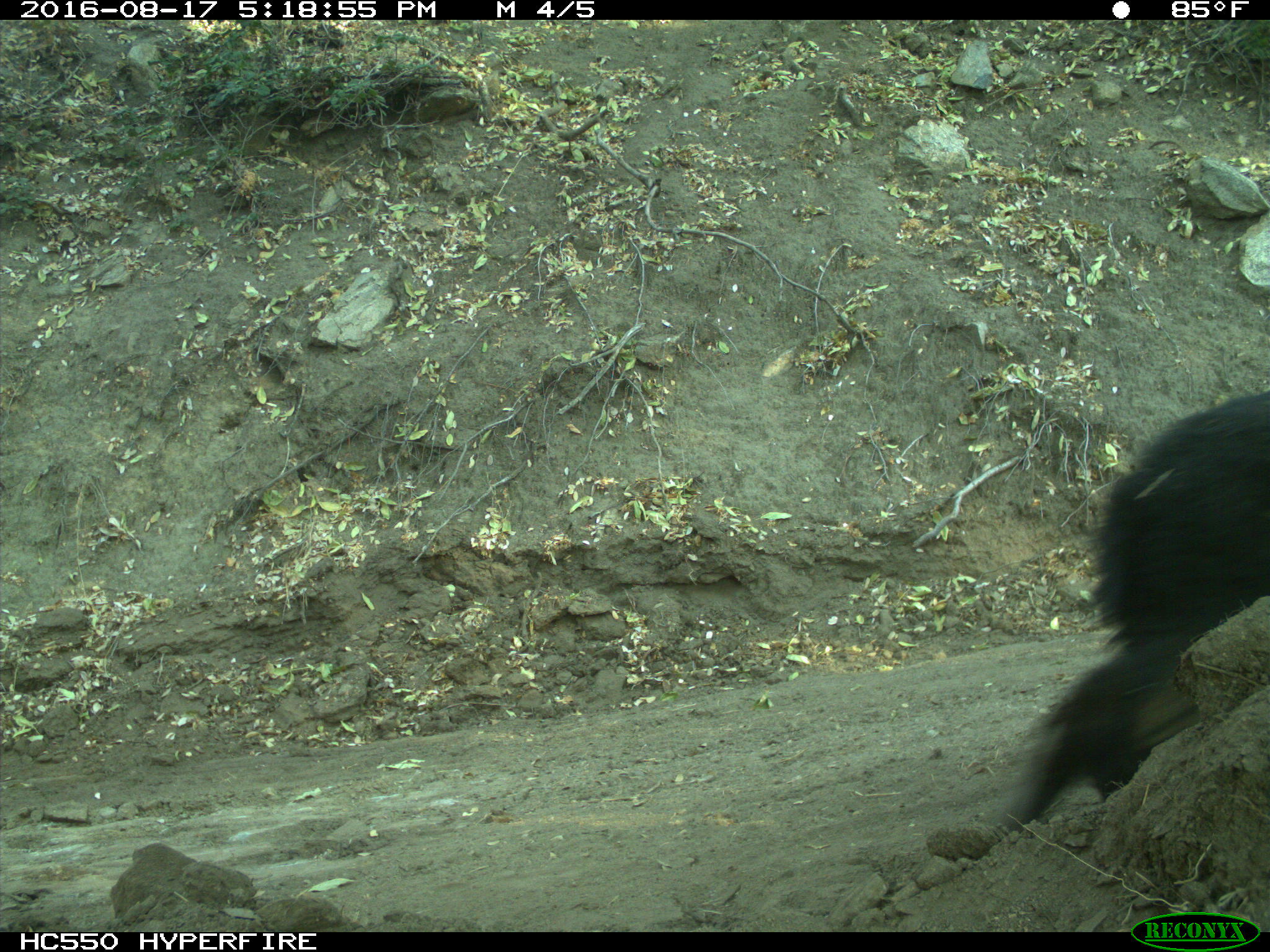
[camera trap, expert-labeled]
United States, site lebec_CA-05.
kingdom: Animalia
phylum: Chordata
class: Mammalia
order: Carnivora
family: Ursidae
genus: Ursus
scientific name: Ursus americanus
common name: american black bear